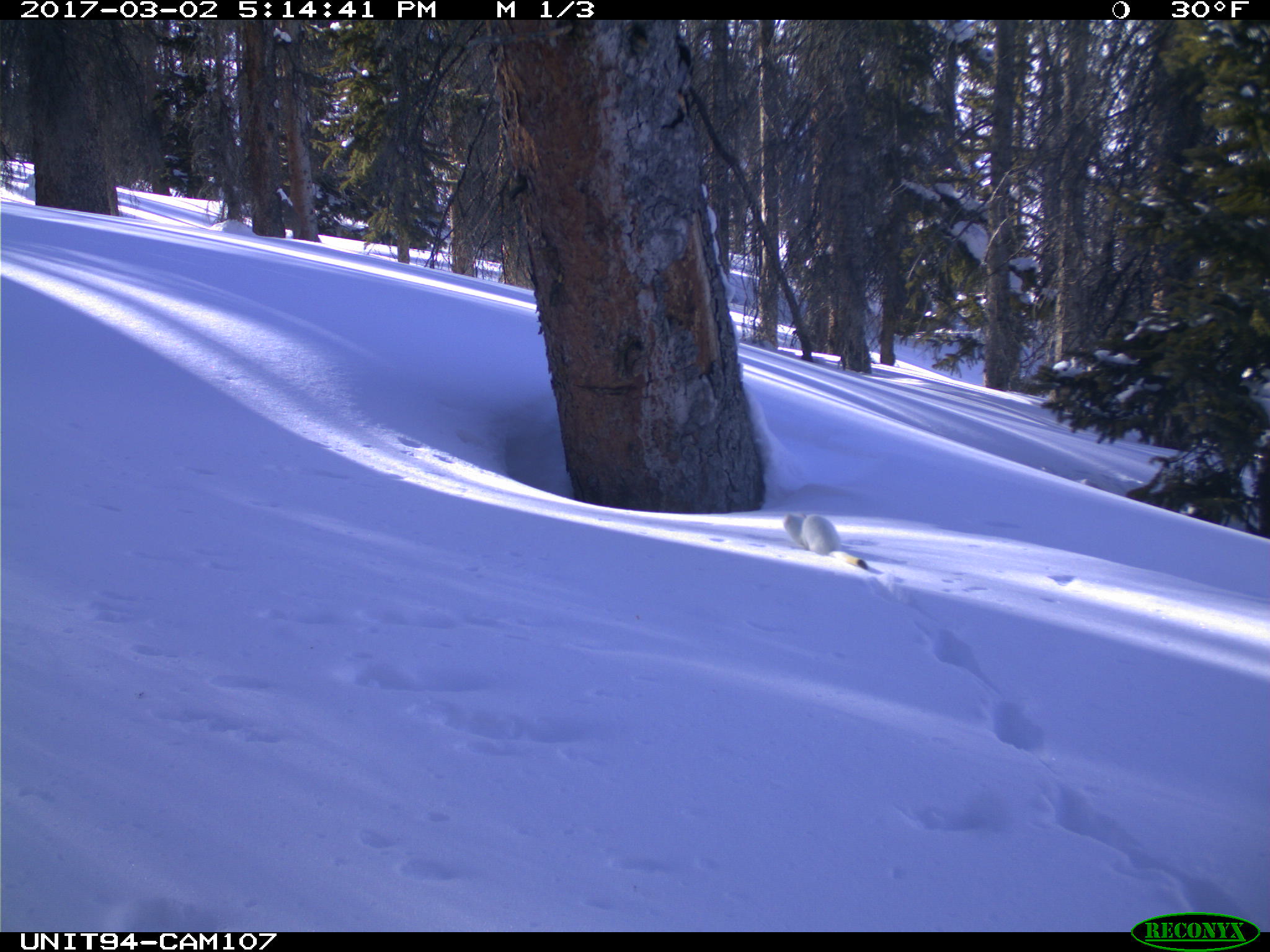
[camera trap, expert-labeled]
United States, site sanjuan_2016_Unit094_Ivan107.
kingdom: Animalia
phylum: Chordata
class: Mammalia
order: Carnivora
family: Mustelidae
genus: Mustela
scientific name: Mustela erminea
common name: beringian stoat